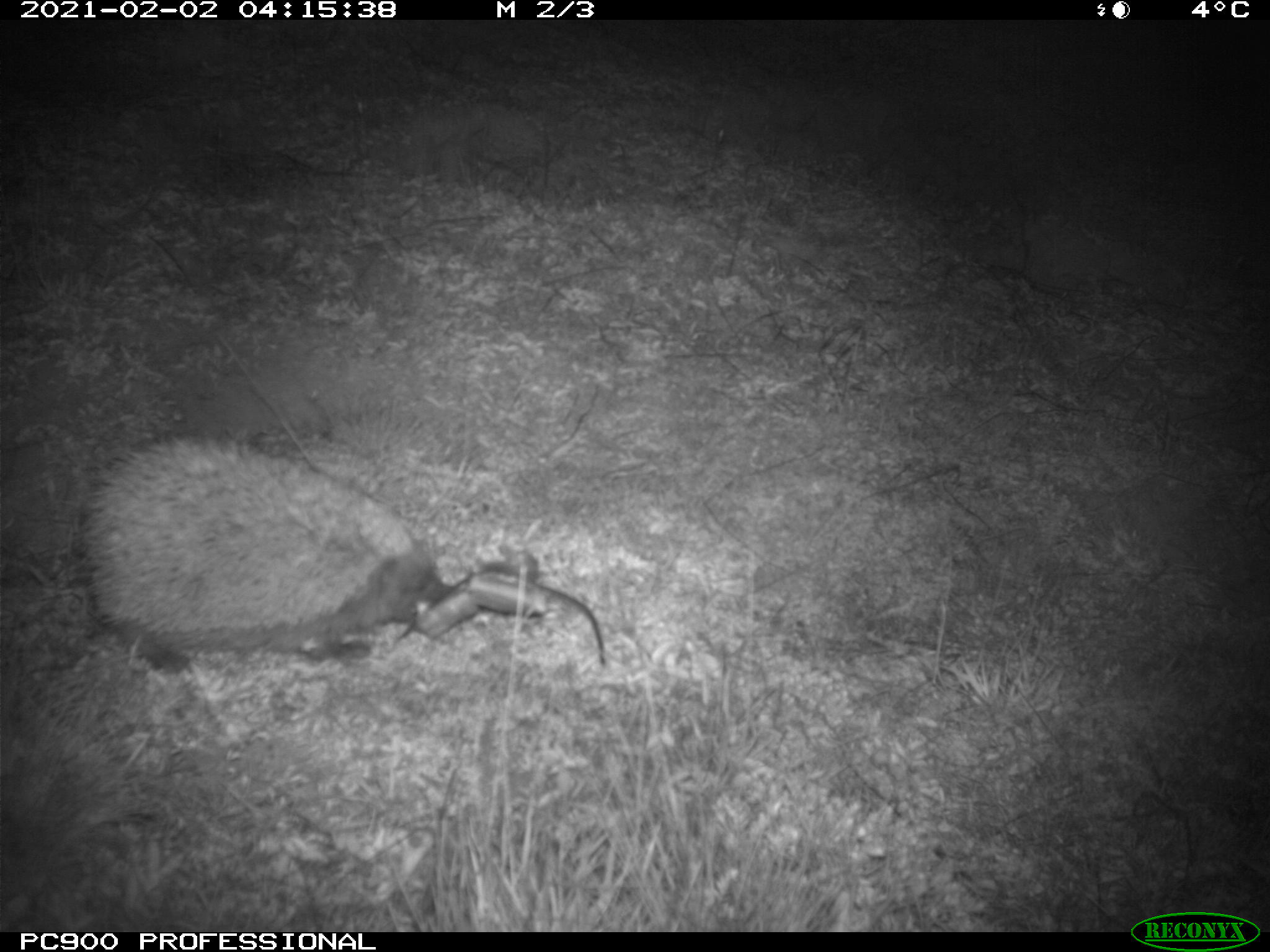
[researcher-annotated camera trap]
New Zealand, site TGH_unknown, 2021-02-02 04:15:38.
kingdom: Animalia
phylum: Chordata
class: Mammalia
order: Eulipotyphla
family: Erinaceidae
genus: Erinaceus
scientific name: Erinaceus europaeus europaeus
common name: european hedgehog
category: hedgehog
Hedgehog (european hedgehog) (Erinaceus europaeus europaeus).